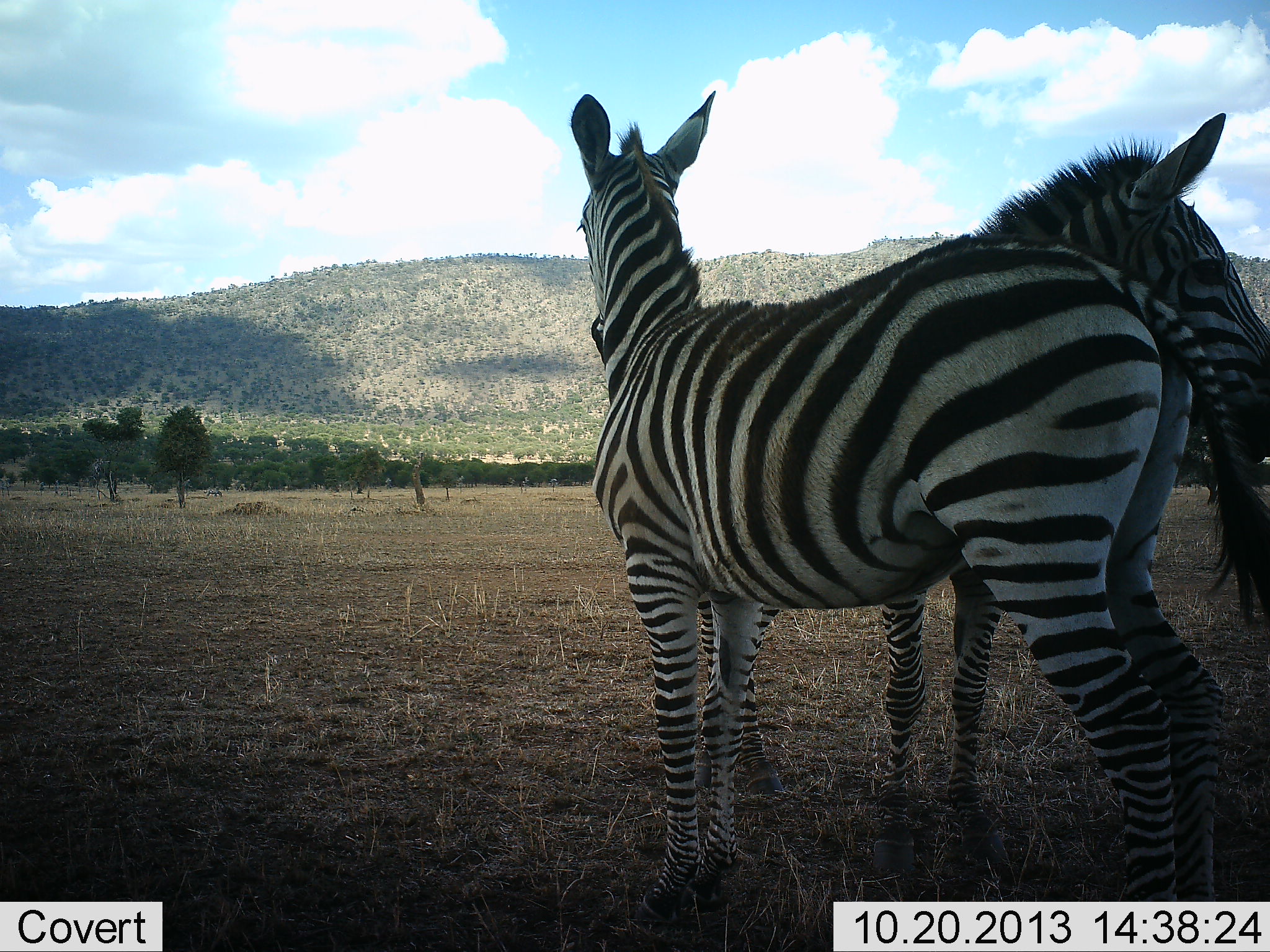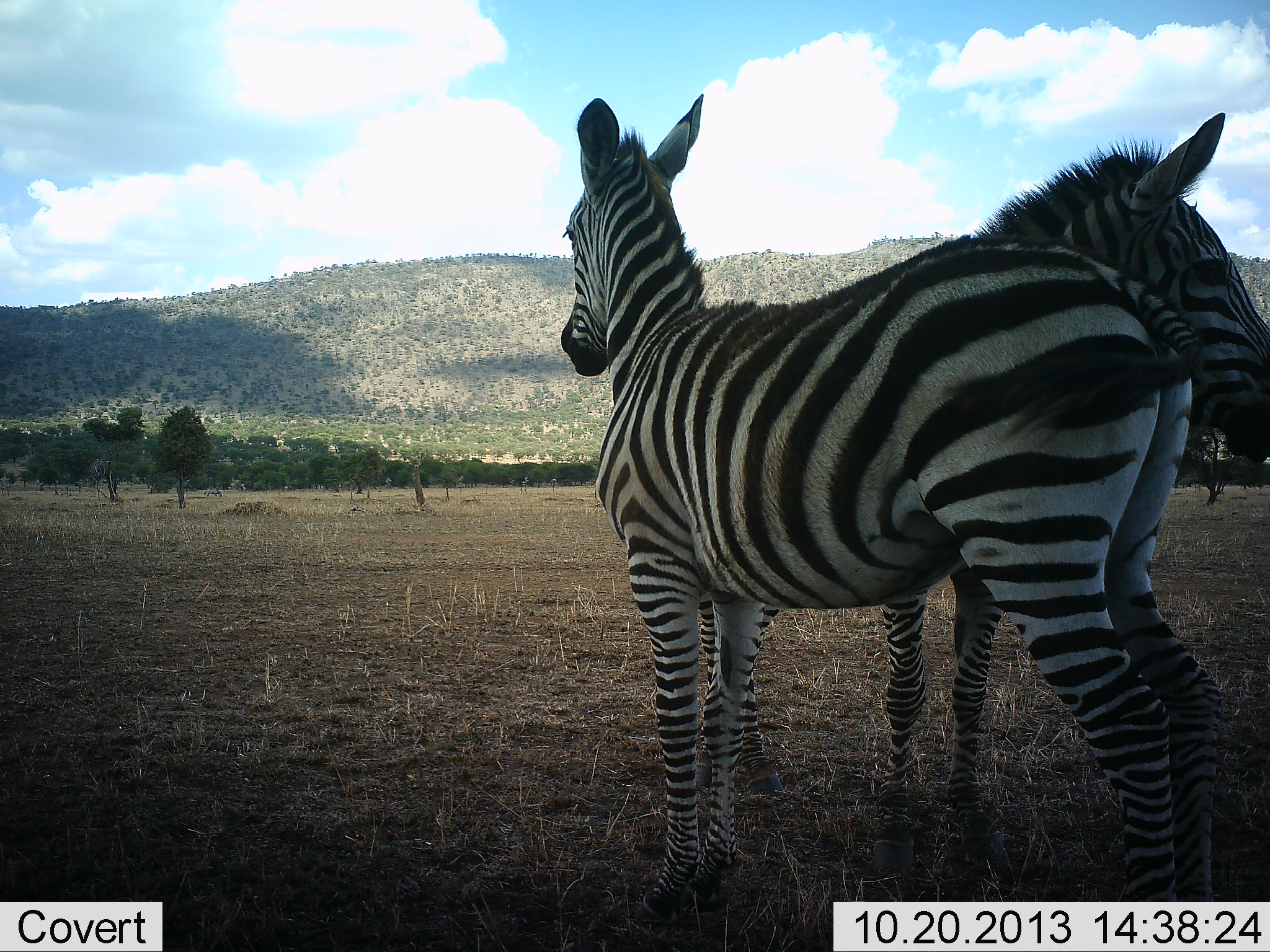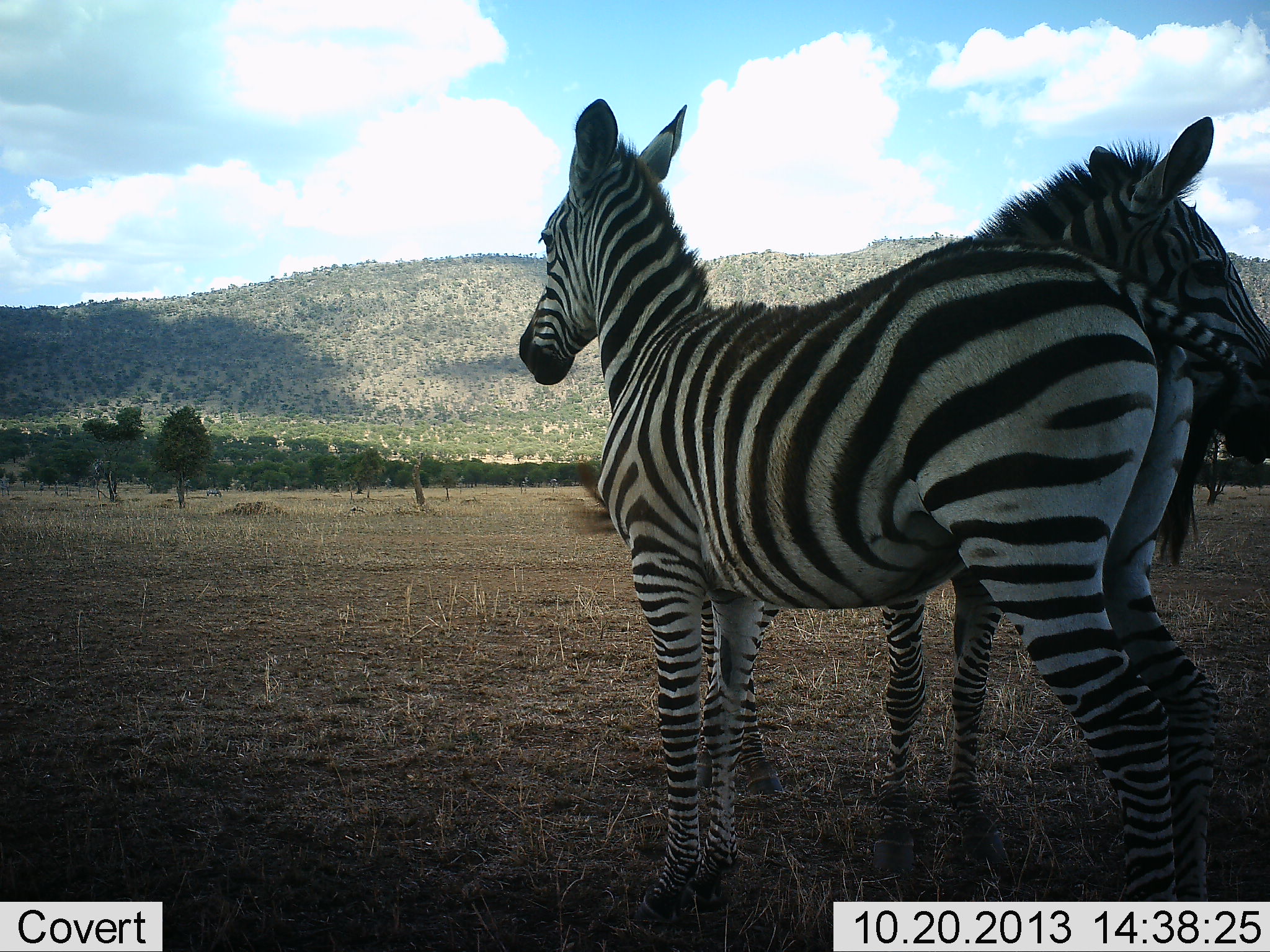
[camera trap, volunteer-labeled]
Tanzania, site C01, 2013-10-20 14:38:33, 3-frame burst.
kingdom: Animalia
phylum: Chordata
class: Mammalia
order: Perissodactyla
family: Equidae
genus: Equus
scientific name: Equus quagga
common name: plains zebra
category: zebra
Zebra (plains zebra) (Equus quagga), count 2. Behavior (volunteer vote fractions): standing 91%, resting 0%, moving 0%, interacting 36%. Young present (vote fraction): 27%. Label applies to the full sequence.